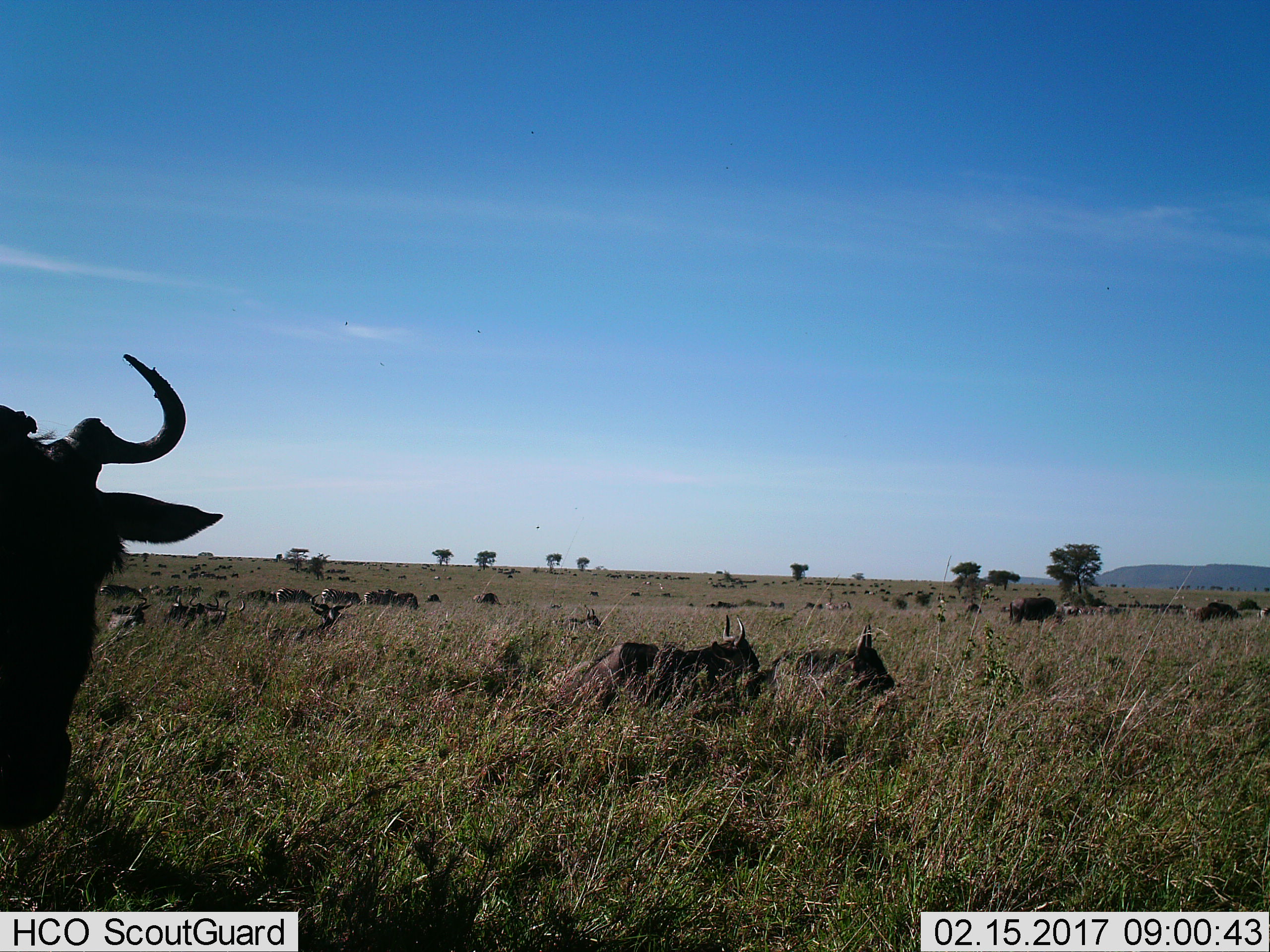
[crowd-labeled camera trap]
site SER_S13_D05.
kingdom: Animalia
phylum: Chordata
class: Mammalia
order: Artiodactyla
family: Bovidae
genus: Connochaetes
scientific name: Connochaetes taurinus taurinus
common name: blue wildebeest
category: wildebeestblue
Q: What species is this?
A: Wildebeestblue (blue wildebeest) (Connochaetes taurinus taurinus).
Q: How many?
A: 51+.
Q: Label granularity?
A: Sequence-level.